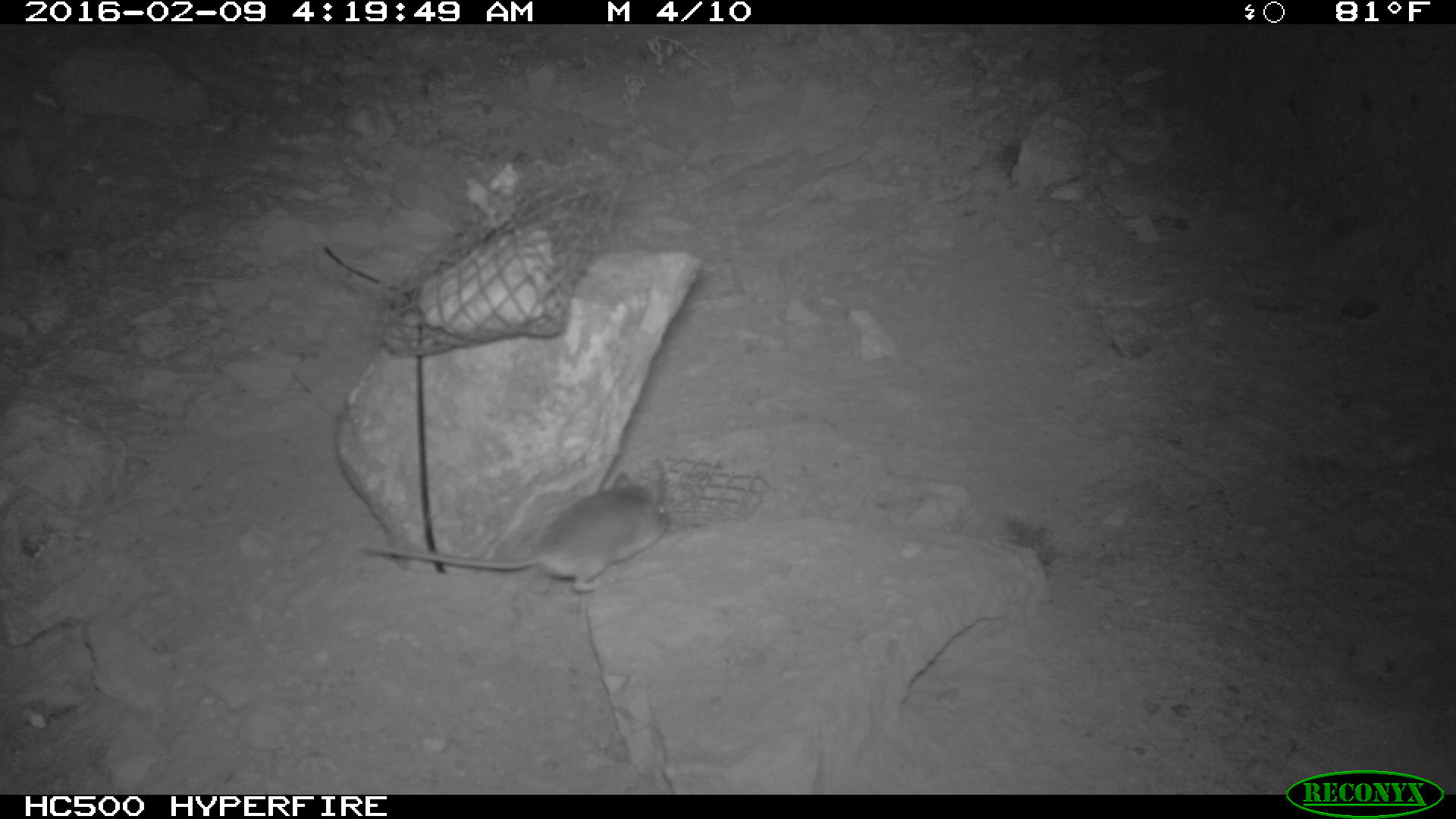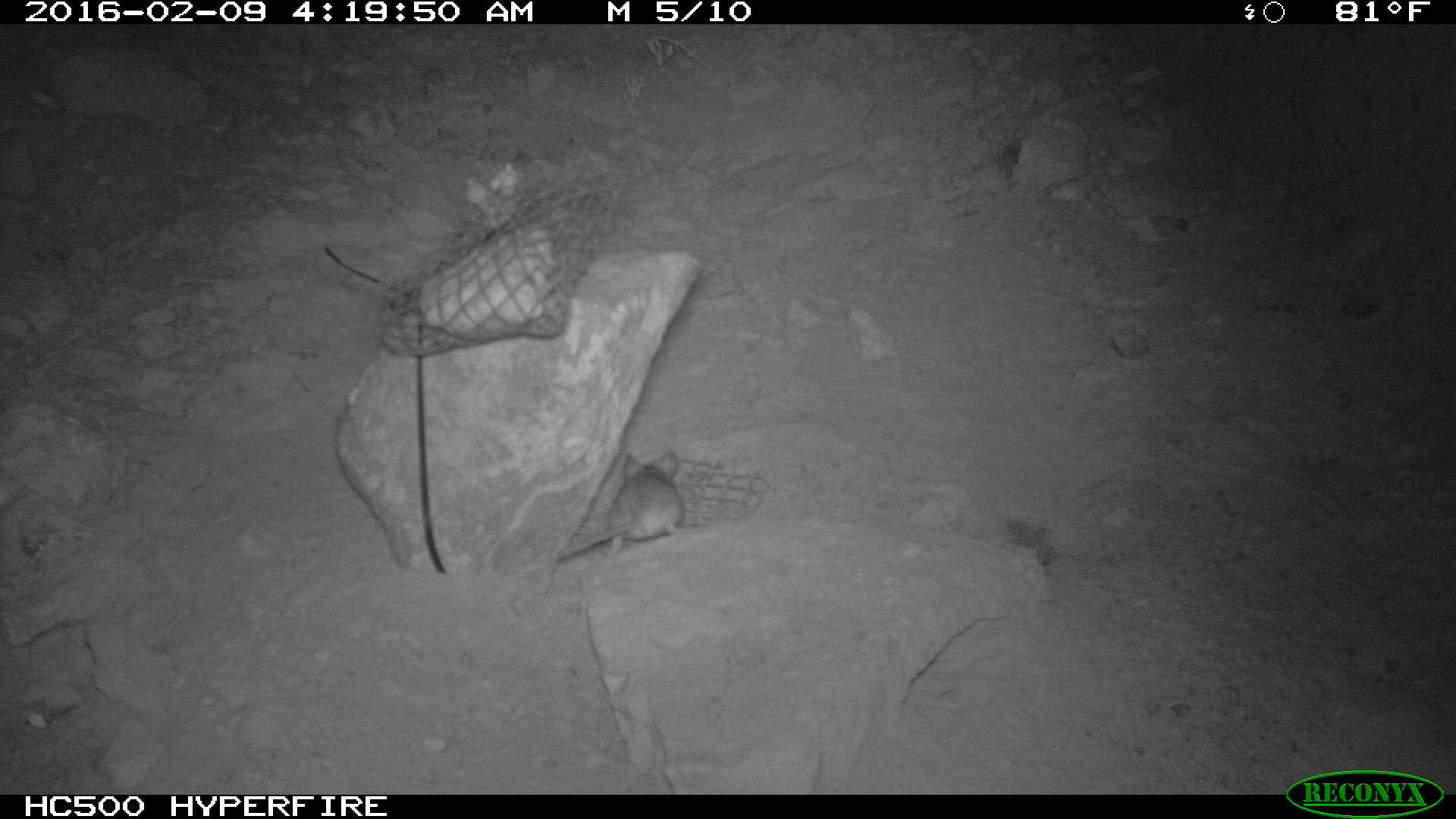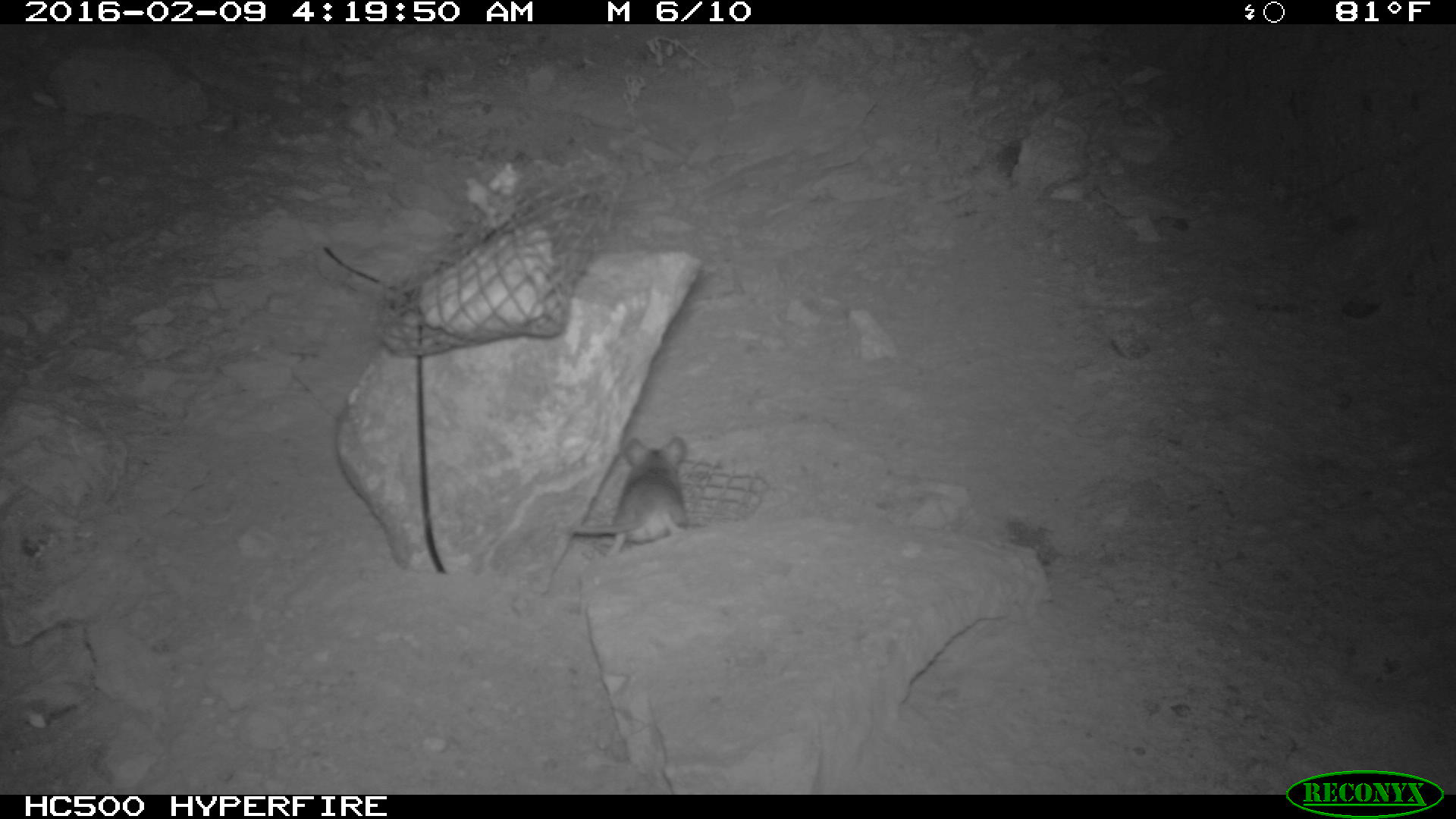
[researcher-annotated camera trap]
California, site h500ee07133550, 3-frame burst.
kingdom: Animalia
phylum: Chordata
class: Mammalia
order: Rodentia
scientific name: Rodentia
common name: rodent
Rodent (Rodentia).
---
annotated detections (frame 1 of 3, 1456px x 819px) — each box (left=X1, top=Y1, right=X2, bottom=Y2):
rodent: (left=359, top=466, right=668, bottom=596)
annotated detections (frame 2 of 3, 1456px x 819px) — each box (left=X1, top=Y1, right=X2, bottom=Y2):
rodent: (left=555, top=447, right=696, bottom=560)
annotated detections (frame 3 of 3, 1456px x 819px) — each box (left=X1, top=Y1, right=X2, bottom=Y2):
rodent: (left=569, top=434, right=693, bottom=554)